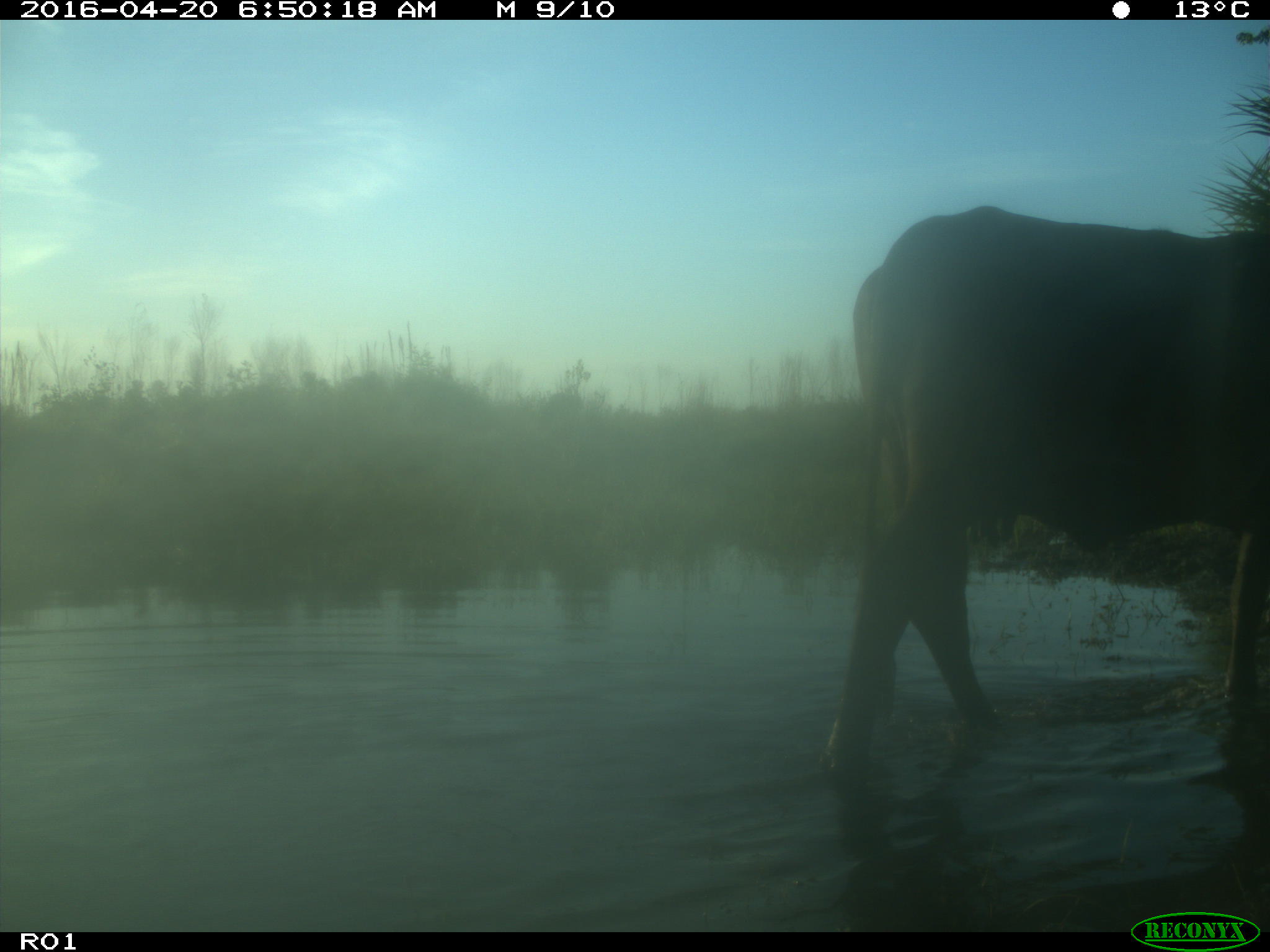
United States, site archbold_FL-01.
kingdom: Animalia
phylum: Chordata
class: Mammalia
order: Artiodactyla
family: Bovidae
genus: Bos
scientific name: Bos taurus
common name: domestic cow